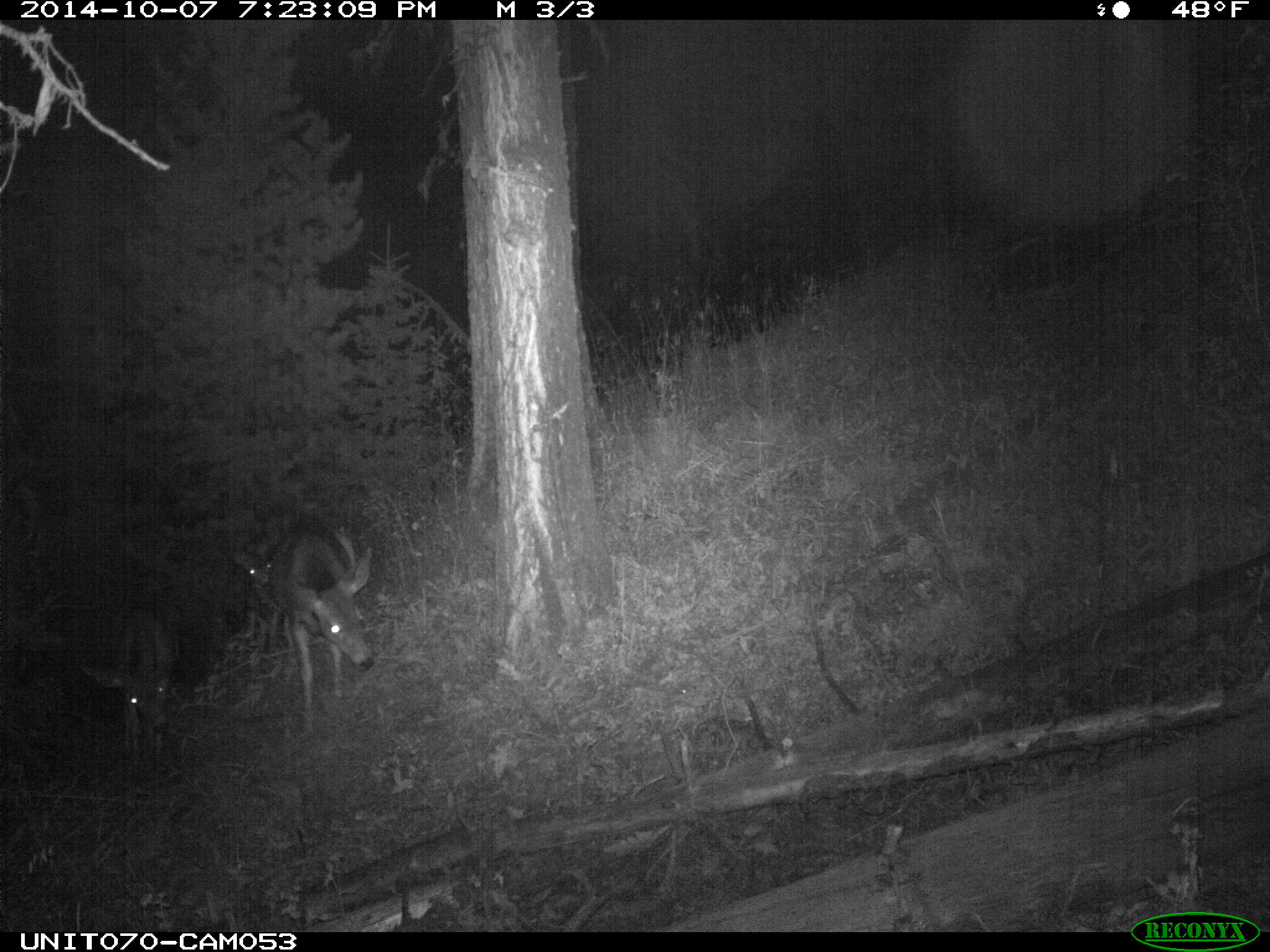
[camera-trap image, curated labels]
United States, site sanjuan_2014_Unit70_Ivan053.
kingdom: Animalia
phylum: Chordata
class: Mammalia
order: Artiodactyla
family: Cervidae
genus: Odocoileus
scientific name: Odocoileus hemionus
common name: mule deer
Odocoileus hemionus (mule deer).